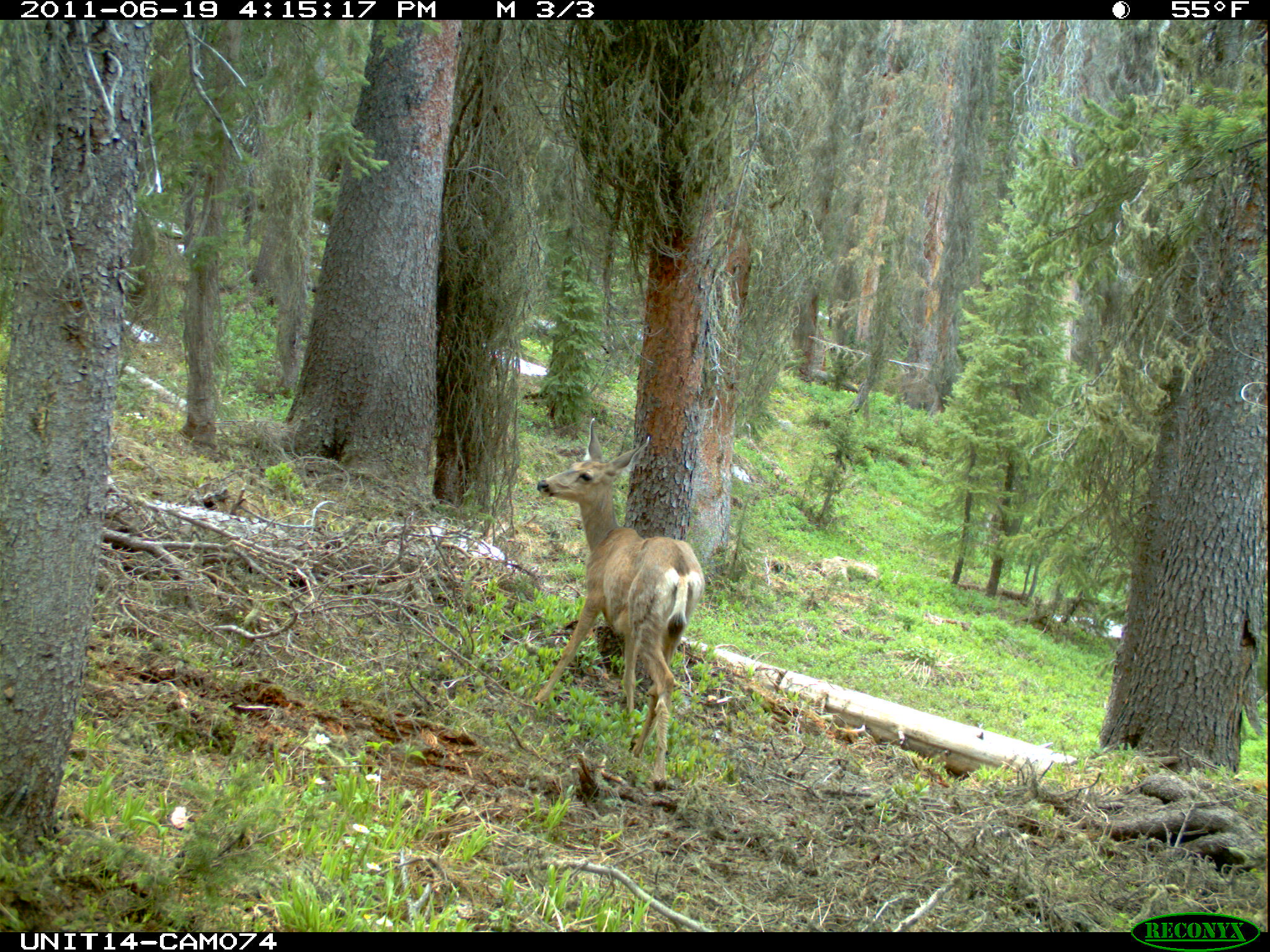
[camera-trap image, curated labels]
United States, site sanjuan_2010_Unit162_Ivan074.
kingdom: Animalia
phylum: Chordata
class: Mammalia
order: Artiodactyla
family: Cervidae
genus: Odocoileus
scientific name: Odocoileus hemionus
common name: mule deer